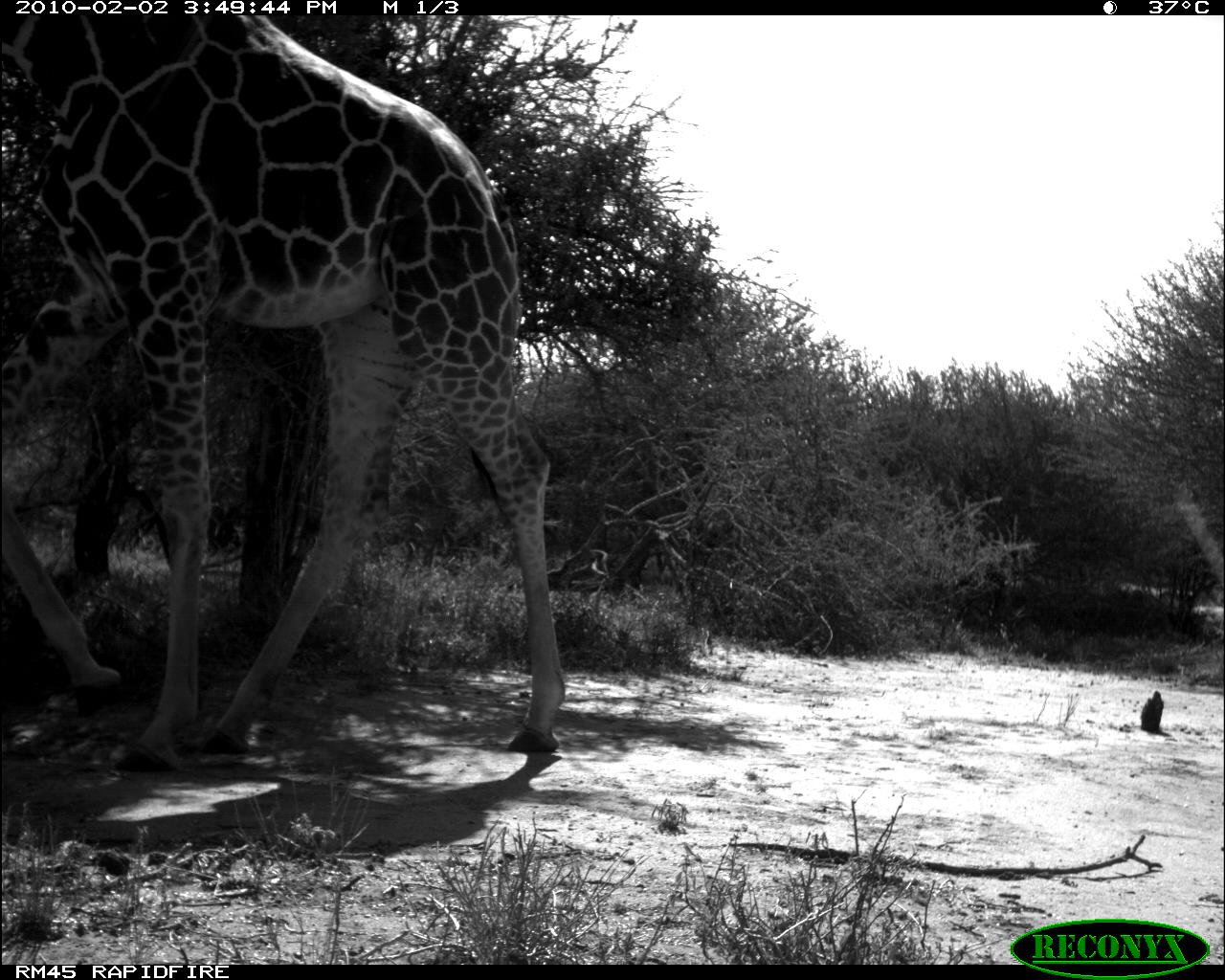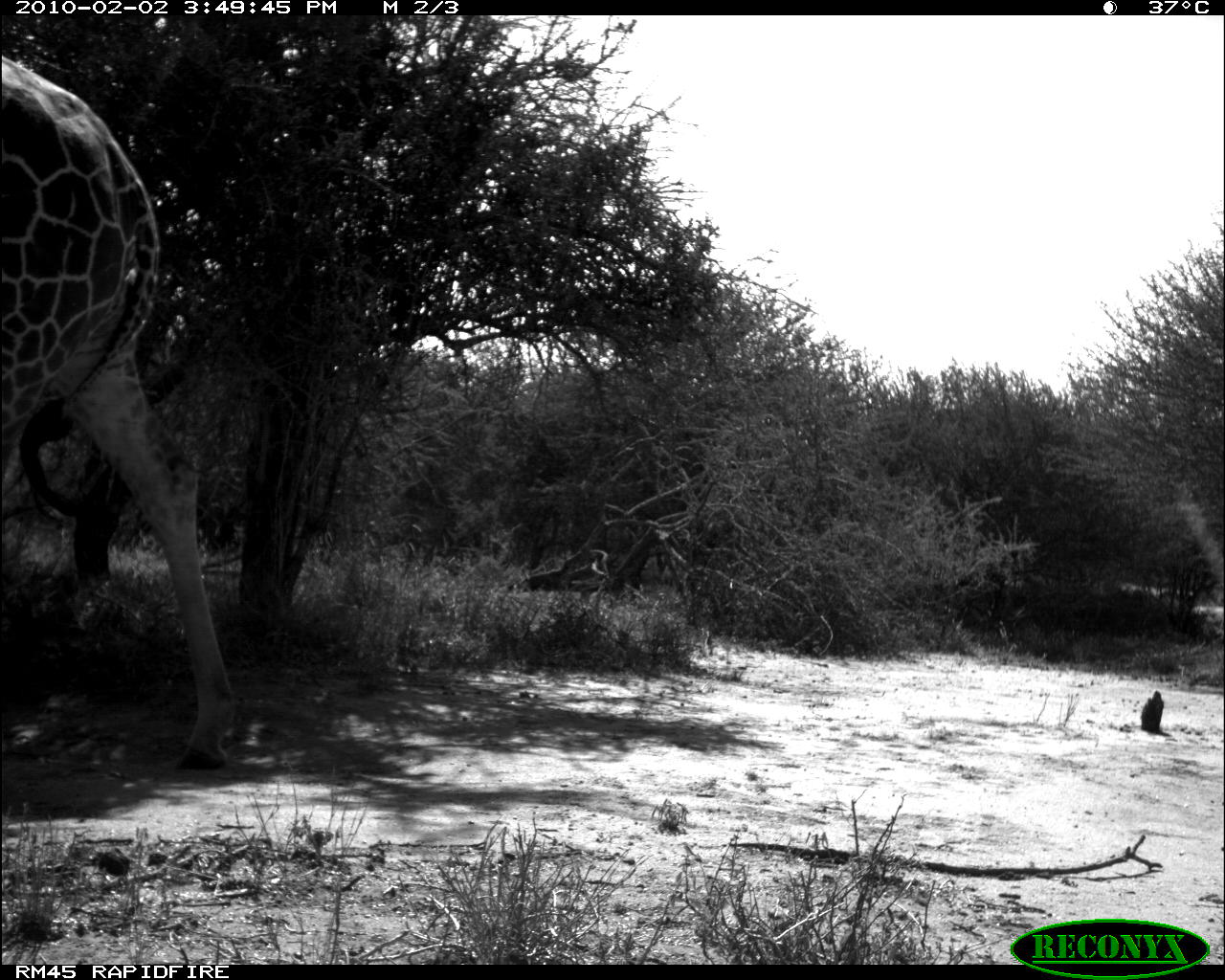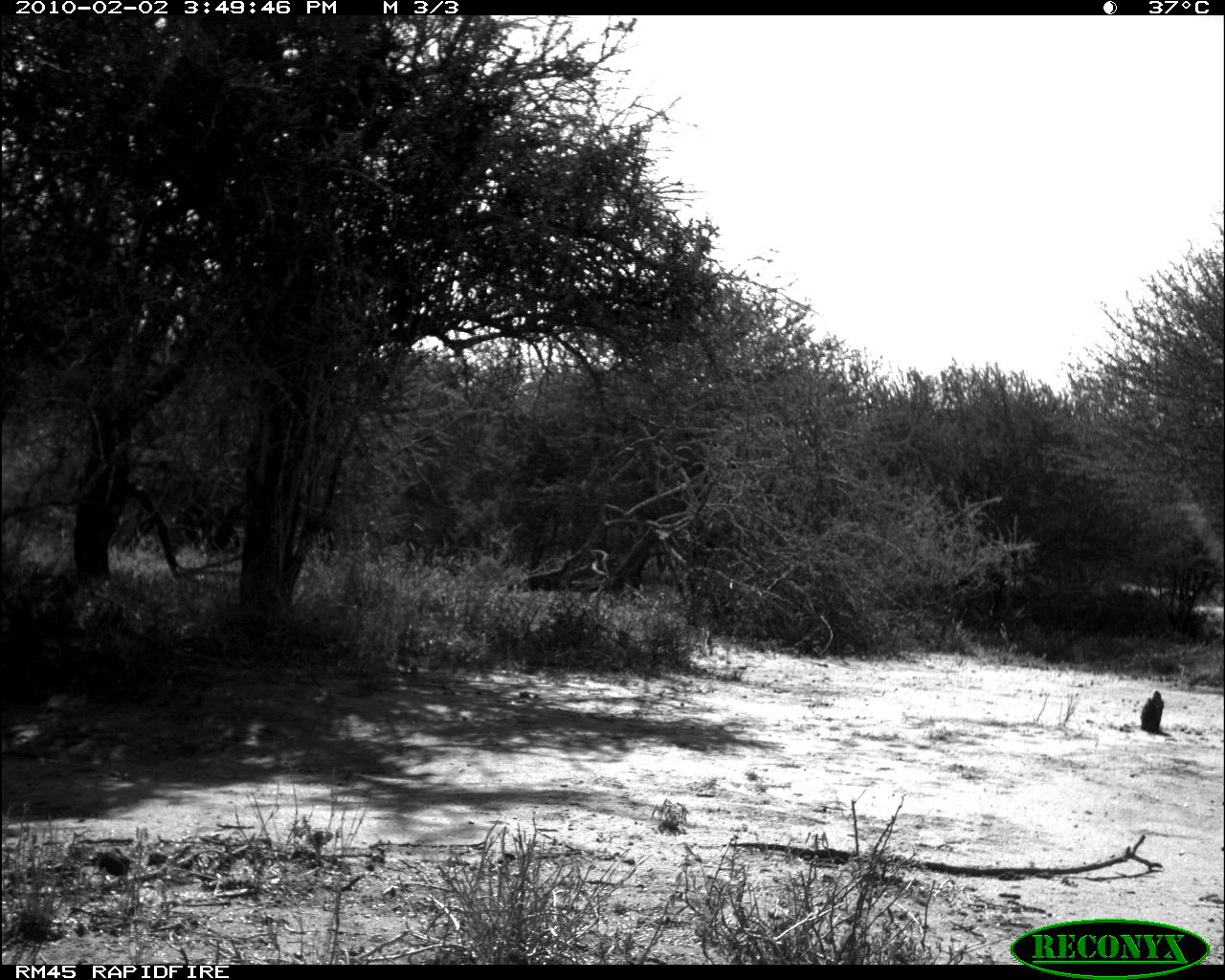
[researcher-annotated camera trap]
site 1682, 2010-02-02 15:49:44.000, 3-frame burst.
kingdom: Animalia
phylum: Chordata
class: Mammalia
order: Artiodactyla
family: Giraffidae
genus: Giraffa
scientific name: Giraffa camelopardalis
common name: giraffe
Giraffa camelopardalis (giraffe), count 1.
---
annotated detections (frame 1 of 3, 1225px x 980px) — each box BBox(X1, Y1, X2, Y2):
giraffa camelopardalis: BBox(1, 14, 567, 774)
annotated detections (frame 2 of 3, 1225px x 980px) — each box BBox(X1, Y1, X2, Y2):
giraffa camelopardalis: BBox(1, 51, 241, 770)